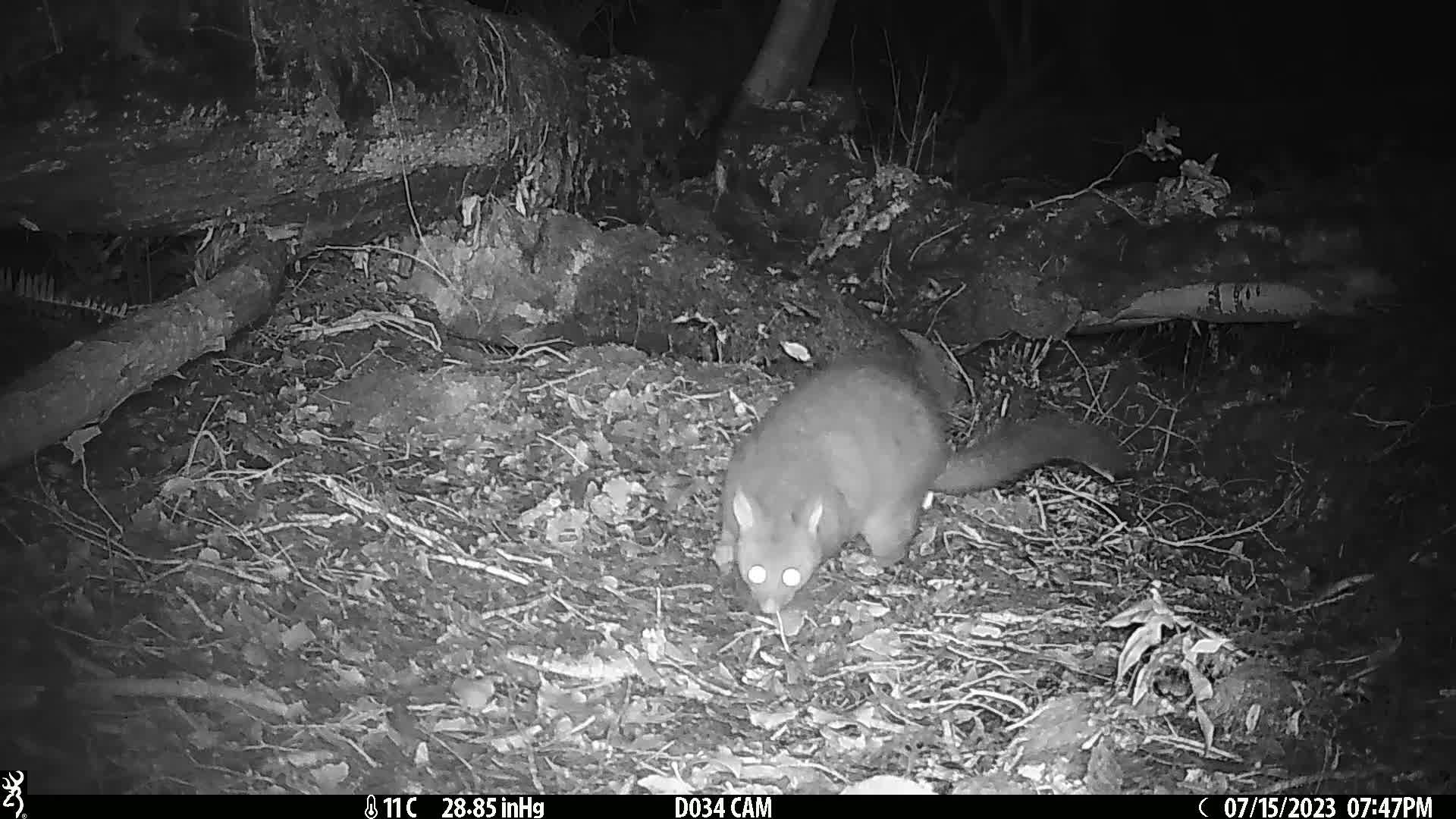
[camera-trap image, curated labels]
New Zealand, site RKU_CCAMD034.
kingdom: Animalia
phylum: Chordata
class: Mammalia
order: Diprotodontia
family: Phalangeridae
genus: Trichosurus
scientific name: Trichosurus vulpecula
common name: common brushtail possum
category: possum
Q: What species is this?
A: Possum (common brushtail possum) (Trichosurus vulpecula).